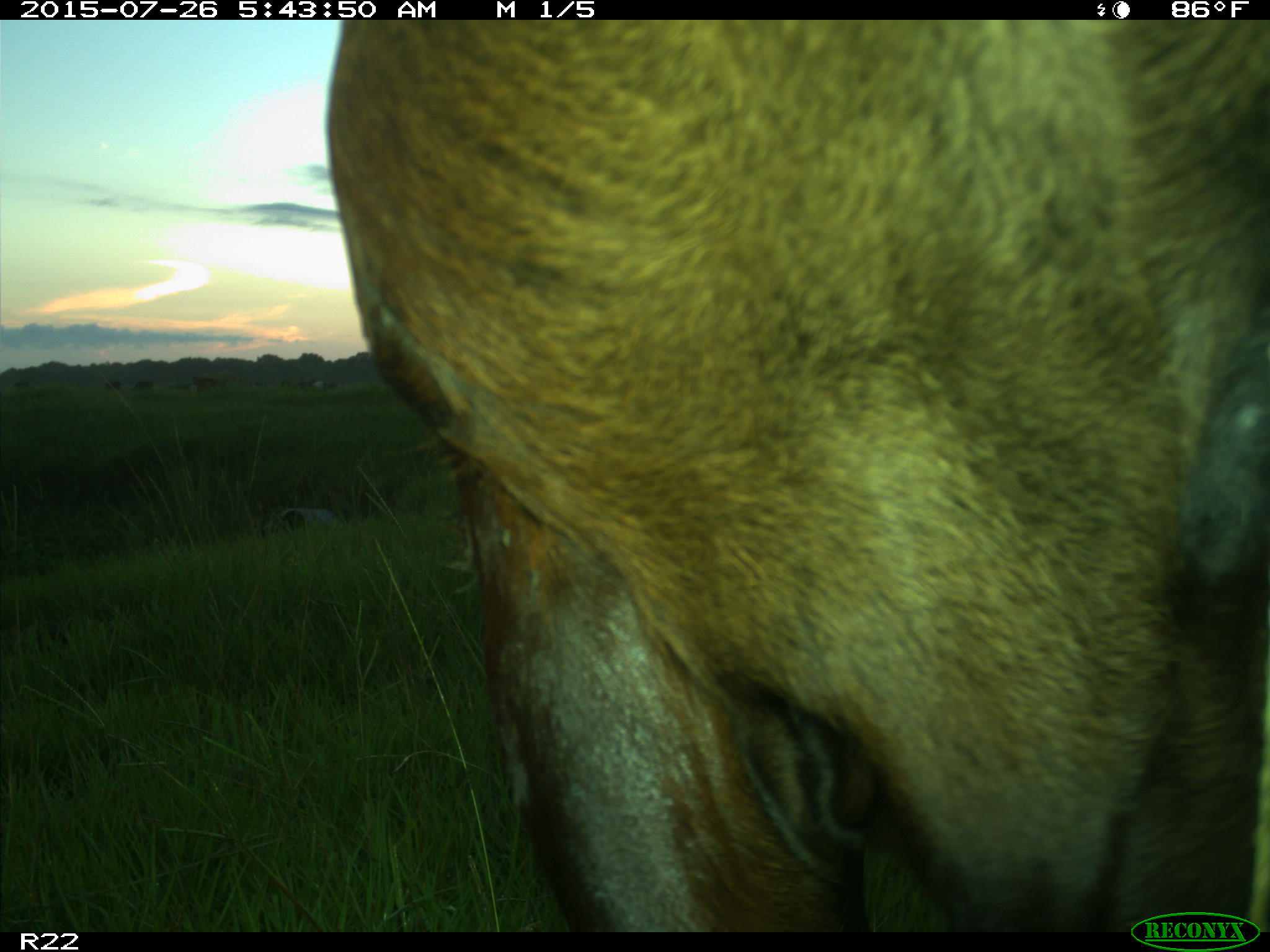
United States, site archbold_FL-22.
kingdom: Animalia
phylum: Chordata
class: Mammalia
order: Artiodactyla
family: Bovidae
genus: Bos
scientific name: Bos taurus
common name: domestic cow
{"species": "Bos taurus (domestic cow)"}